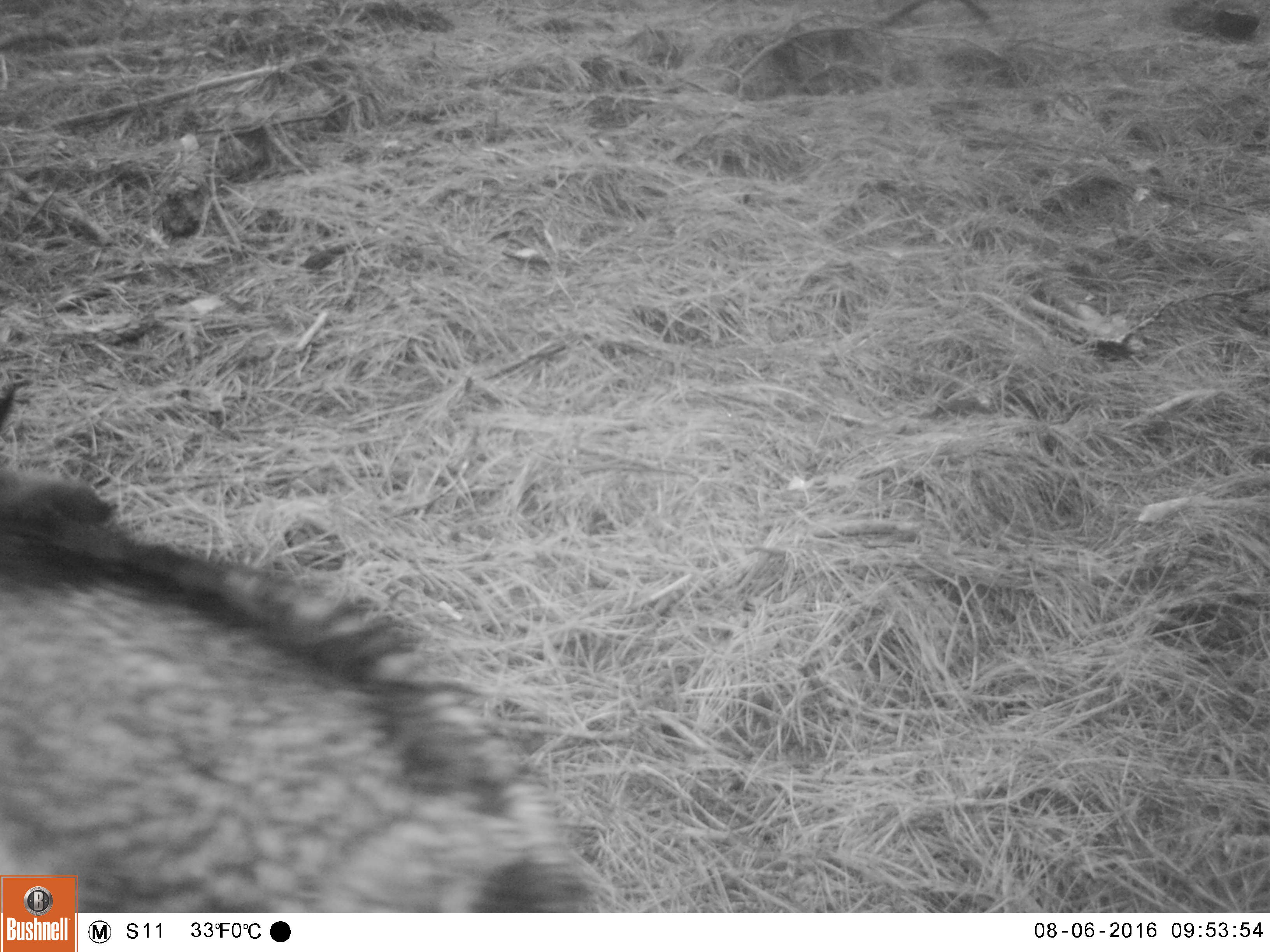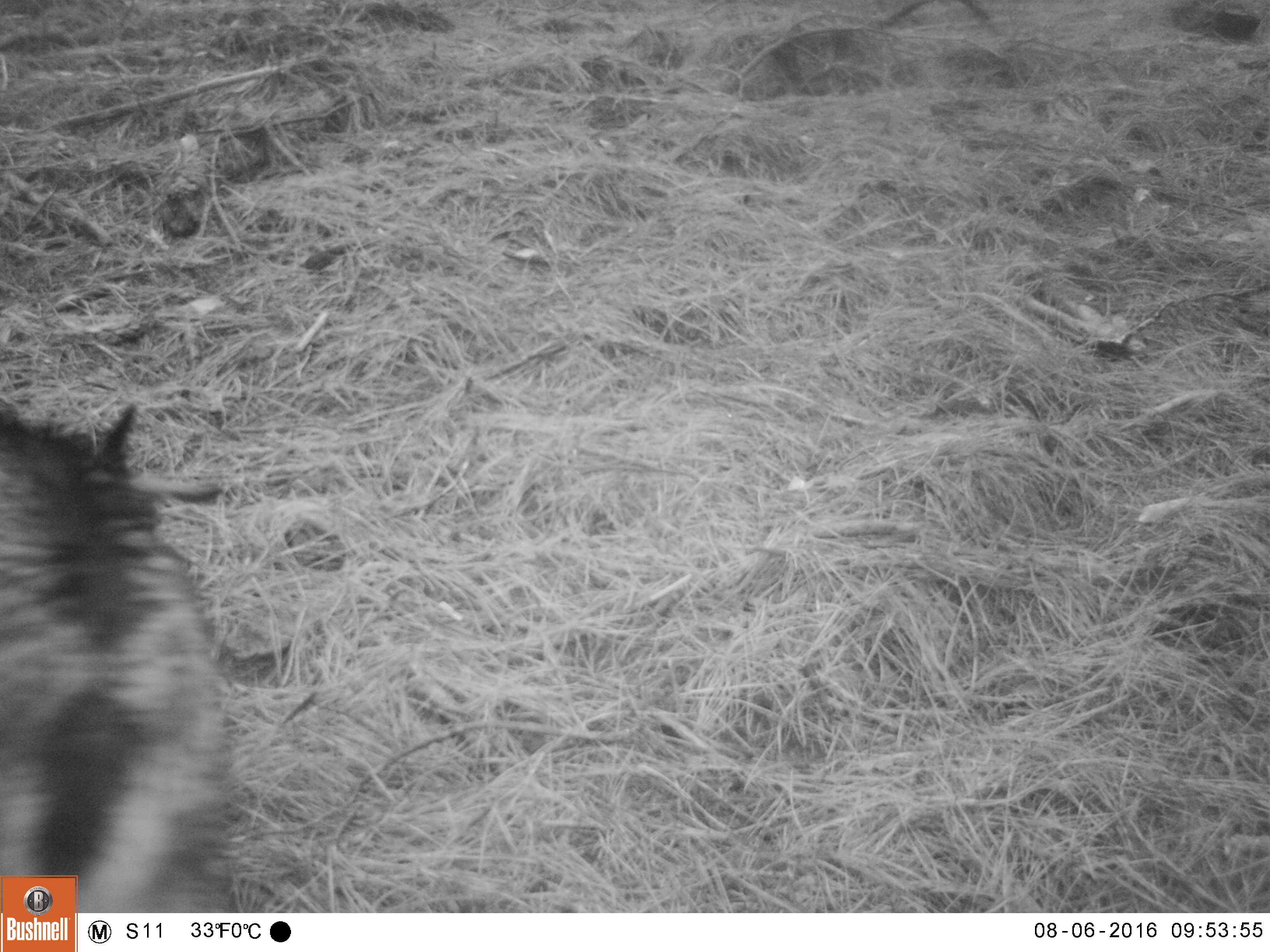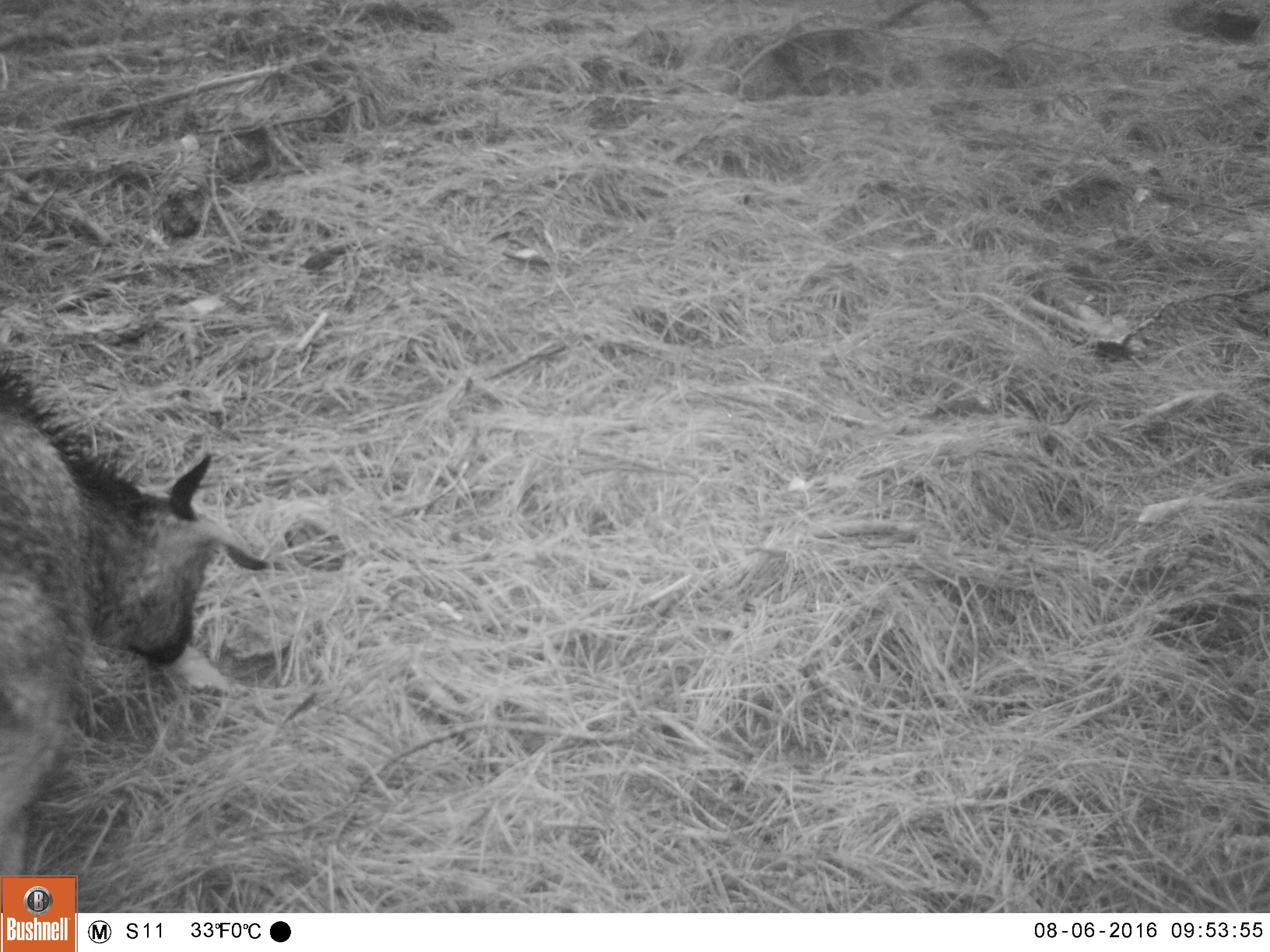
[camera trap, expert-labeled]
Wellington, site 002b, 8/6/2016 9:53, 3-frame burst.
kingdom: Animalia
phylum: Chordata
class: Mammalia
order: Artiodactyla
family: Bovidae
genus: Capra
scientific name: Capra hircus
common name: goat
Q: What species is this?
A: Goat (Capra hircus).